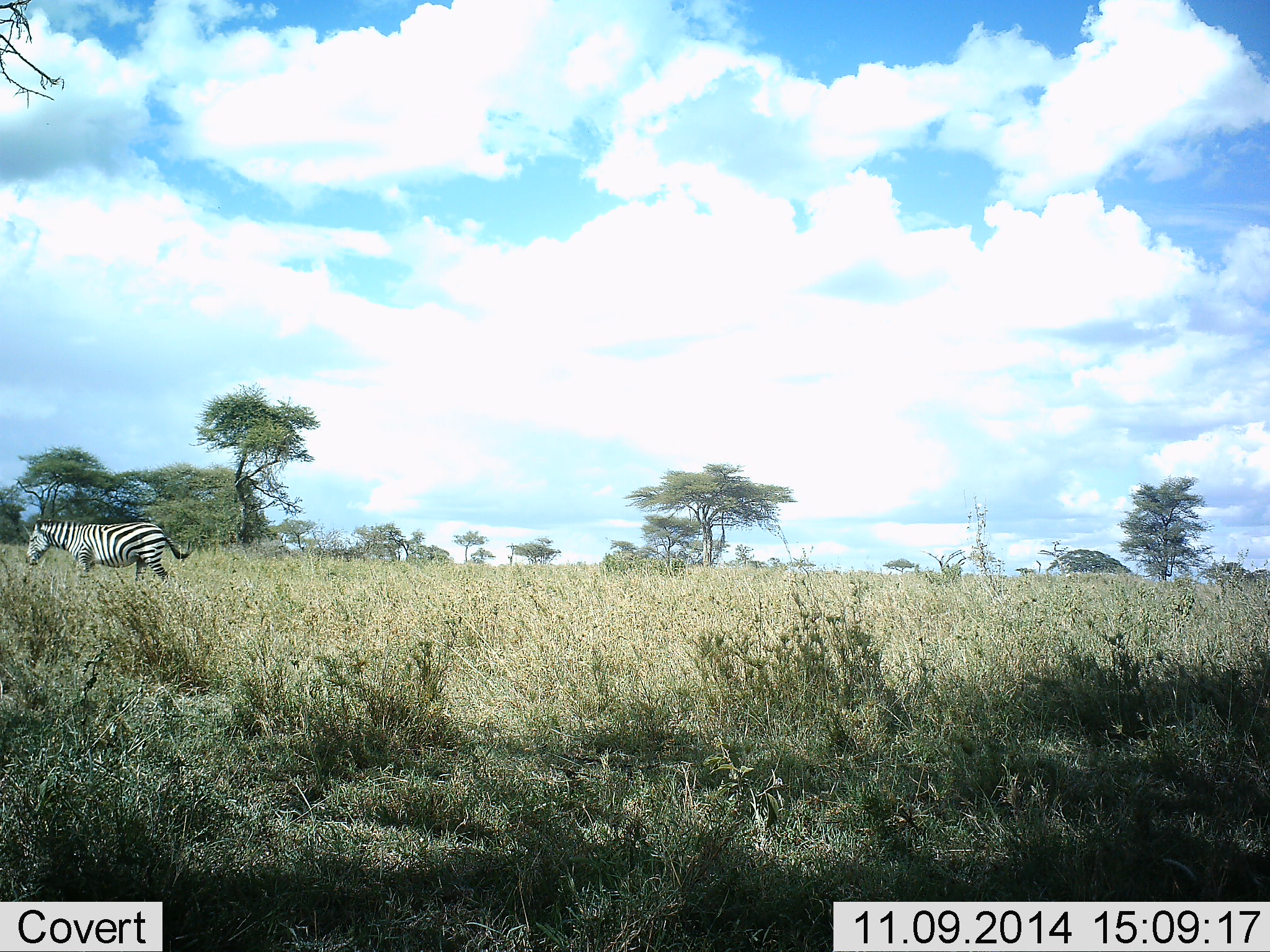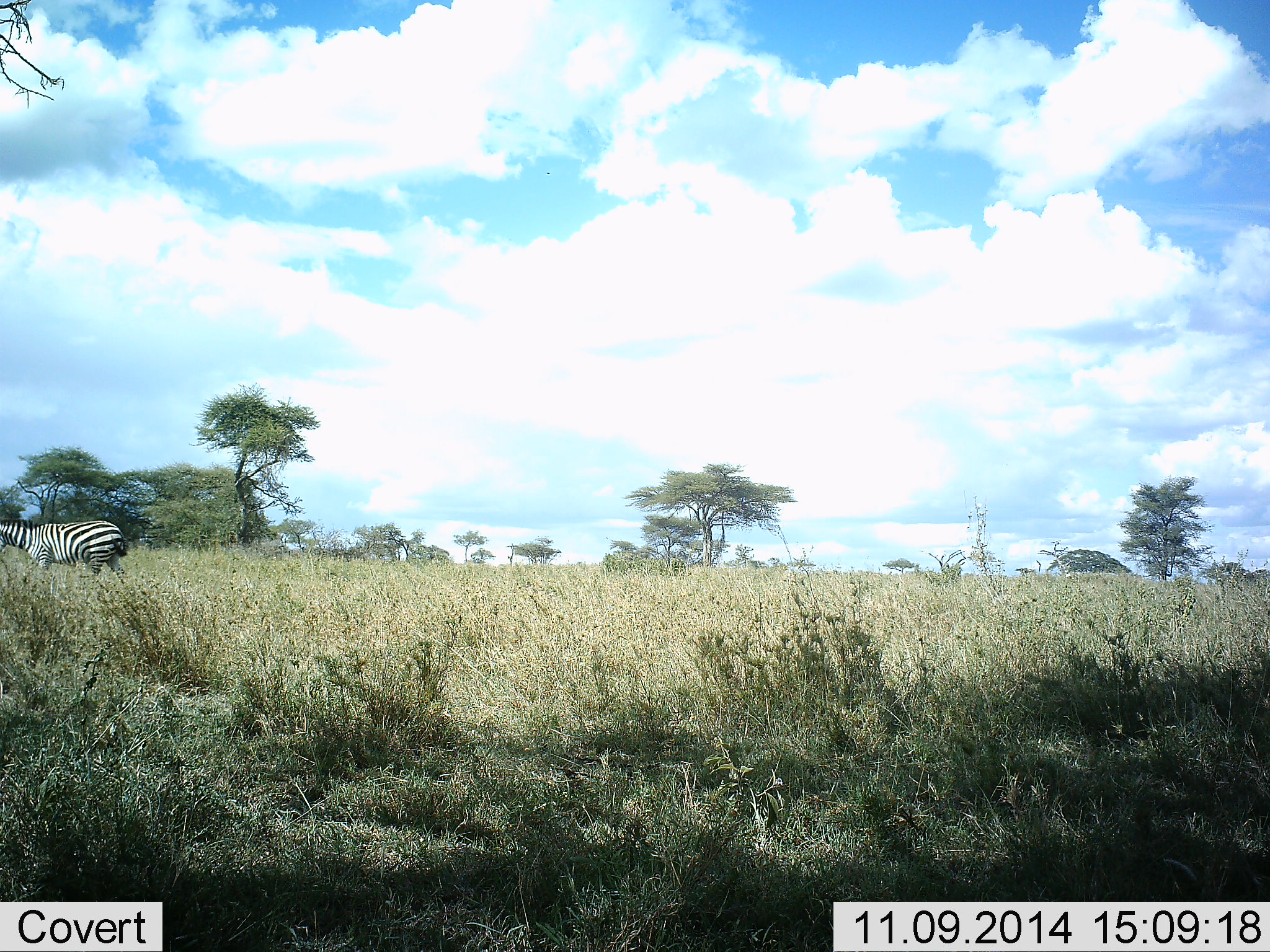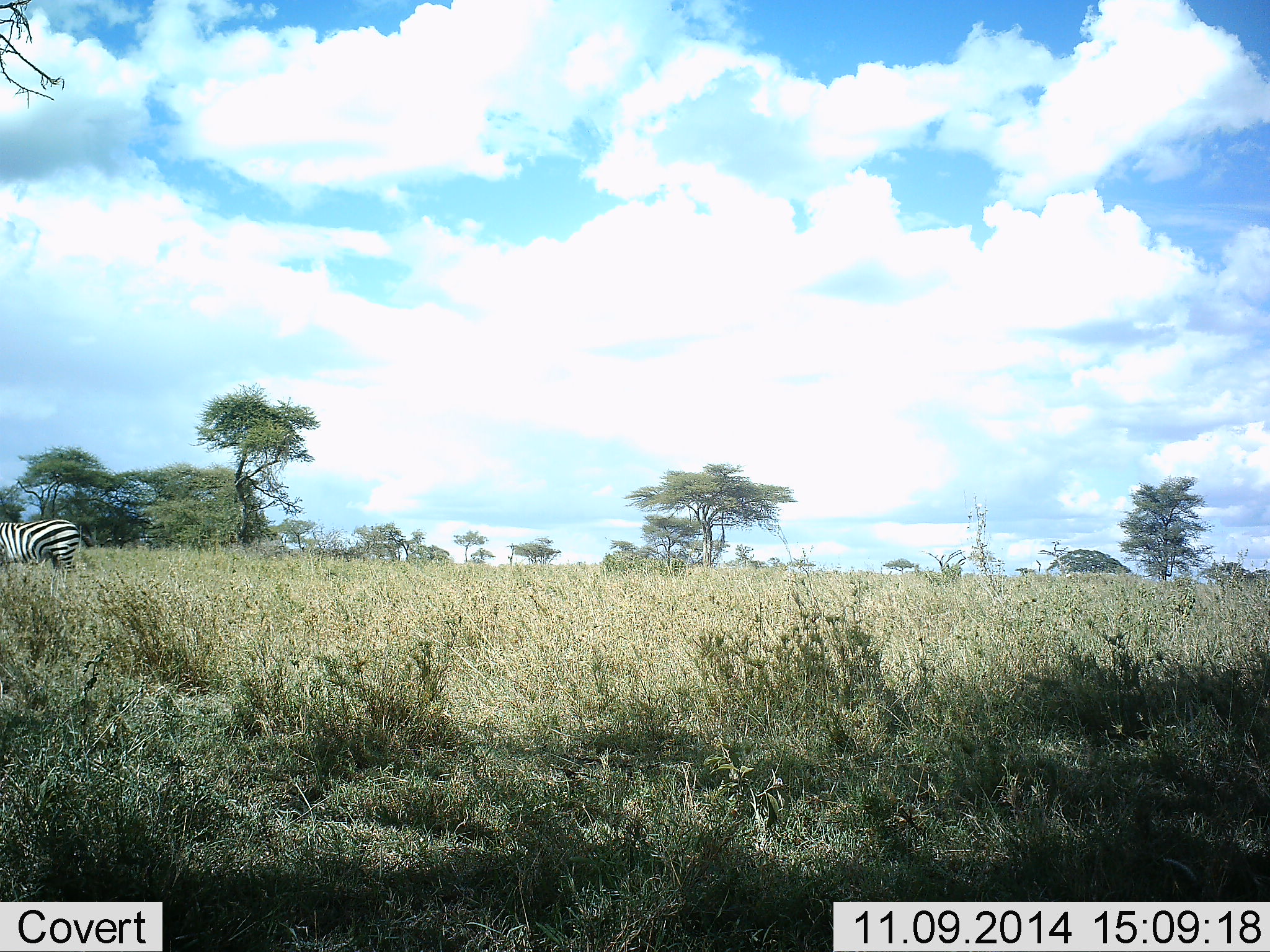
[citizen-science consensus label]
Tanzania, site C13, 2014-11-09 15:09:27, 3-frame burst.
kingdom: Animalia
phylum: Chordata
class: Mammalia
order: Perissodactyla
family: Equidae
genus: Equus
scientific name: Equus quagga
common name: plains zebra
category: zebra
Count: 1.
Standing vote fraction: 0%.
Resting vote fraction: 0%.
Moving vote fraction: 100%.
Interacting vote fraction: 0%.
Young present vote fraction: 0%.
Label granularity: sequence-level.